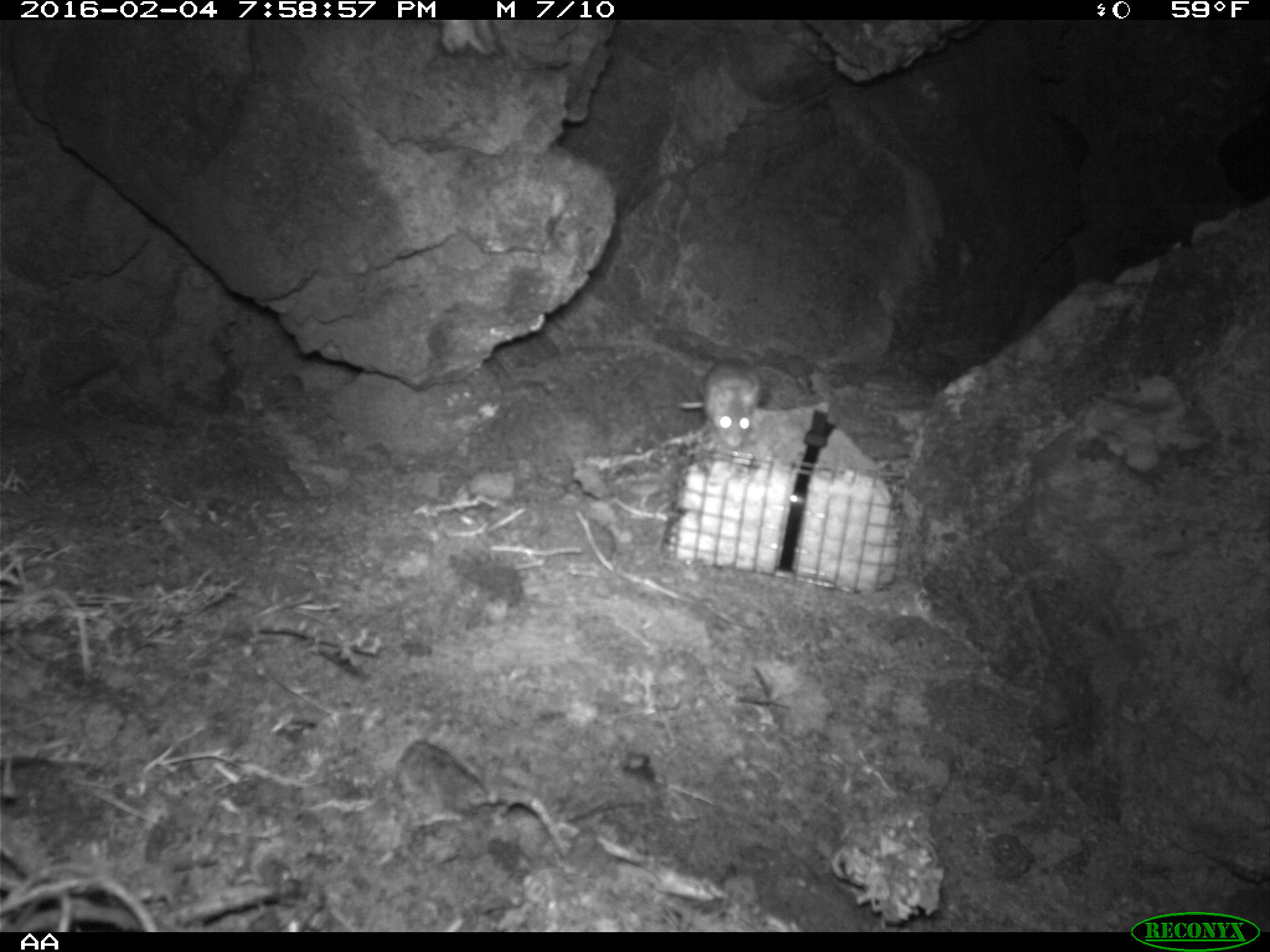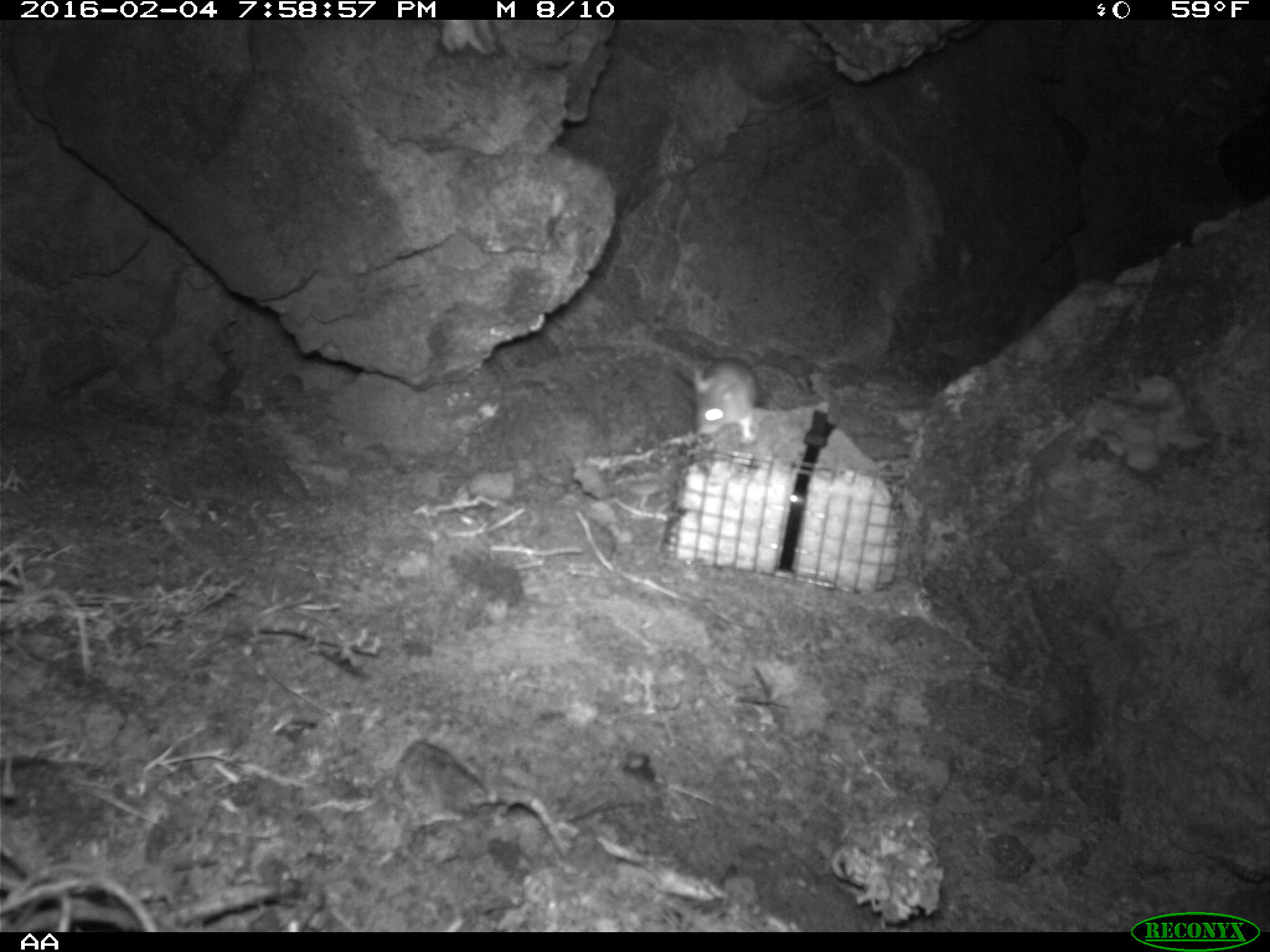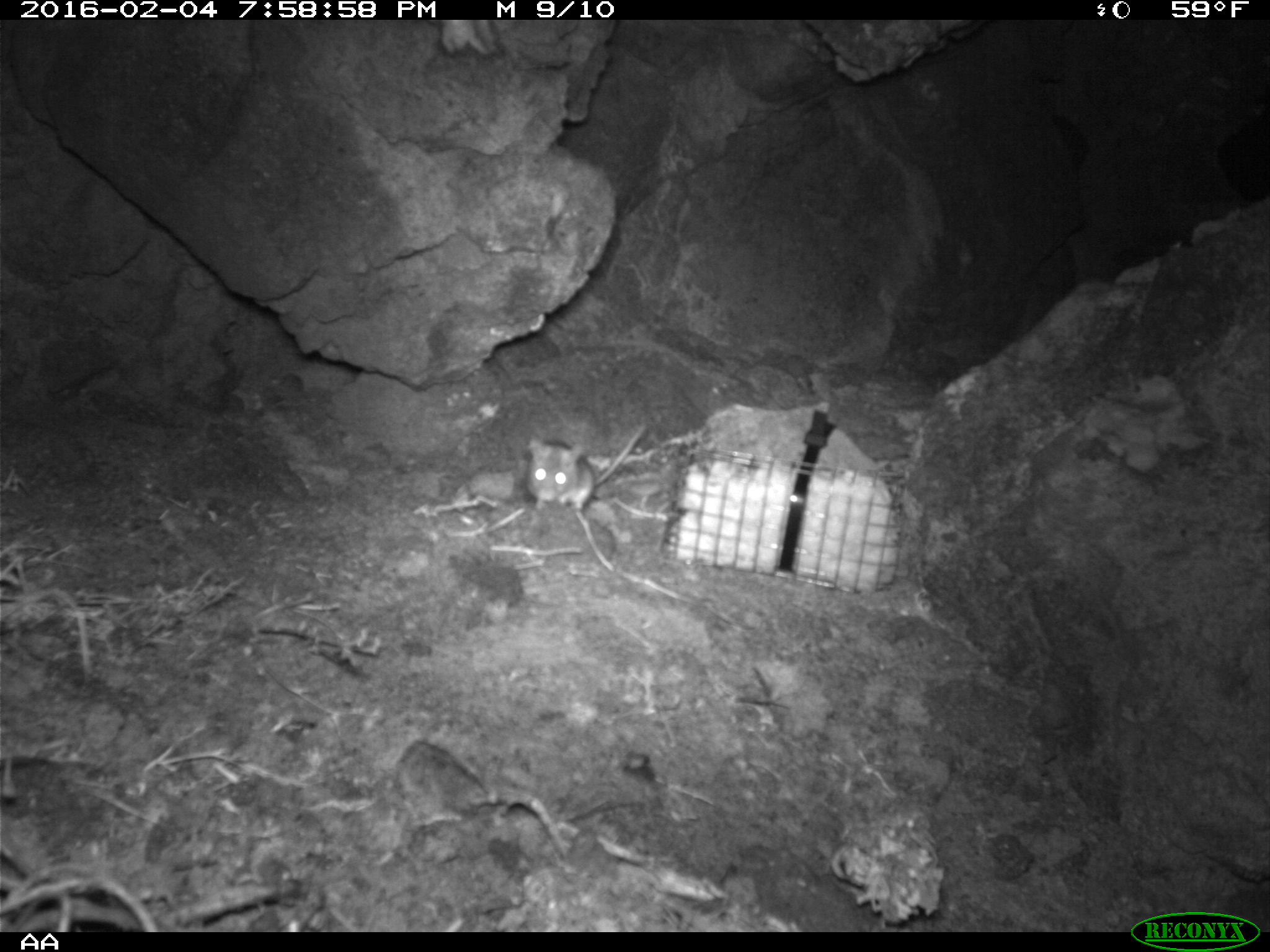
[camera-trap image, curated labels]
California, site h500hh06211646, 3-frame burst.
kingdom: Animalia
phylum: Chordata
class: Mammalia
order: Rodentia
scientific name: Rodentia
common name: rodent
Rodent (Rodentia).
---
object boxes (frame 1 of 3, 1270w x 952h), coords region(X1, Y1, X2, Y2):
rodent: region(680, 360, 761, 445)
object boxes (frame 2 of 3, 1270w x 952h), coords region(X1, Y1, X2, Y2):
rodent: region(691, 357, 758, 444)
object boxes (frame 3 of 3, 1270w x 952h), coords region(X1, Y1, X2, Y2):
rodent: region(526, 424, 647, 514)